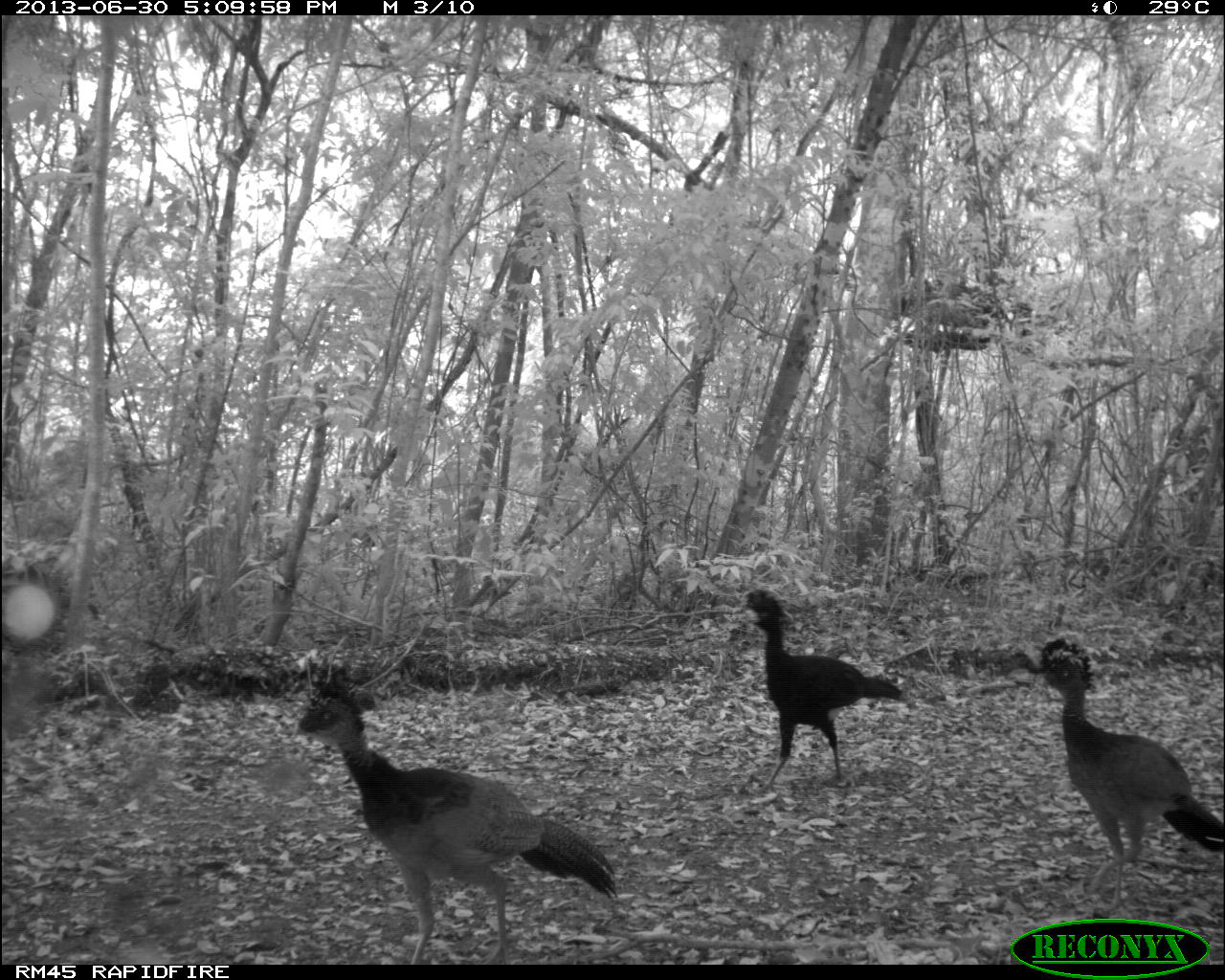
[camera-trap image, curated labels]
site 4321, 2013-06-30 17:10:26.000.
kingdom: Animalia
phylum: Chordata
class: Aves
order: Galliformes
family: Cracidae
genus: Crax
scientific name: Crax rubra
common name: great curassow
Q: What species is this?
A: Crax rubra (great curassow).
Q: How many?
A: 4.